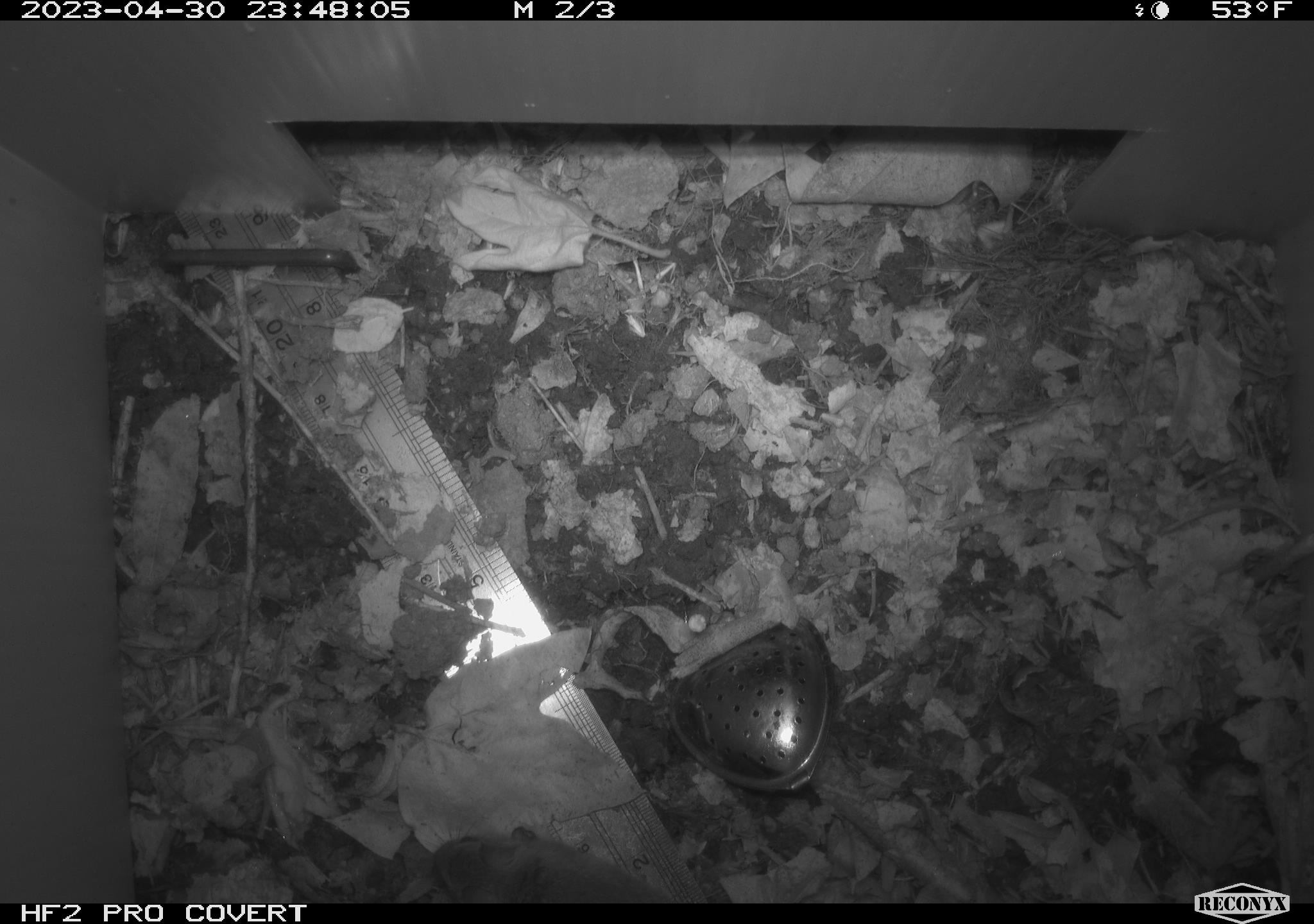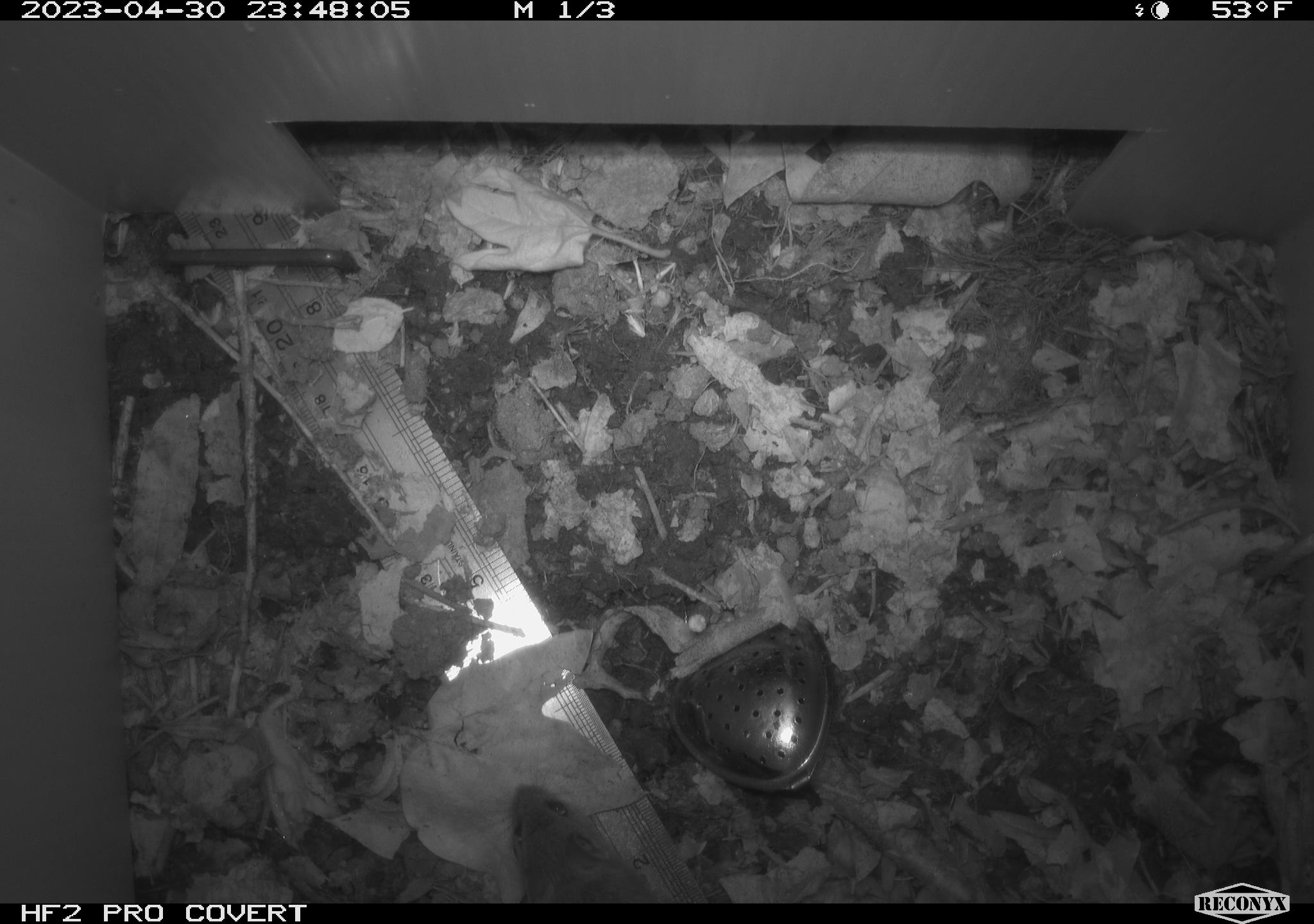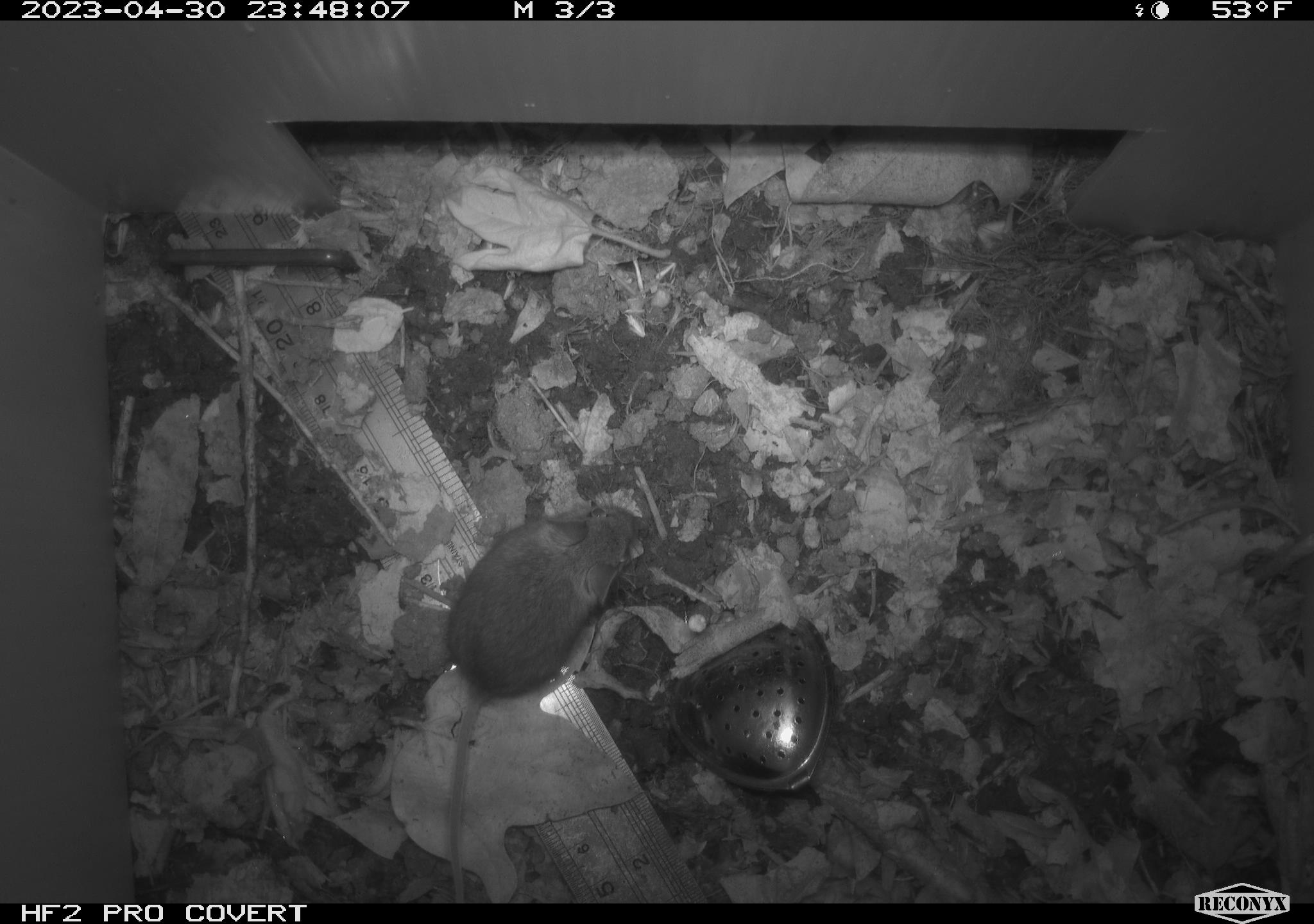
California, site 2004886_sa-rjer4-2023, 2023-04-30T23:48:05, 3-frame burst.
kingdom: Animalia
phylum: Chordata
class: Mammalia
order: Rodentia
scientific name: Rodentia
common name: mouse species